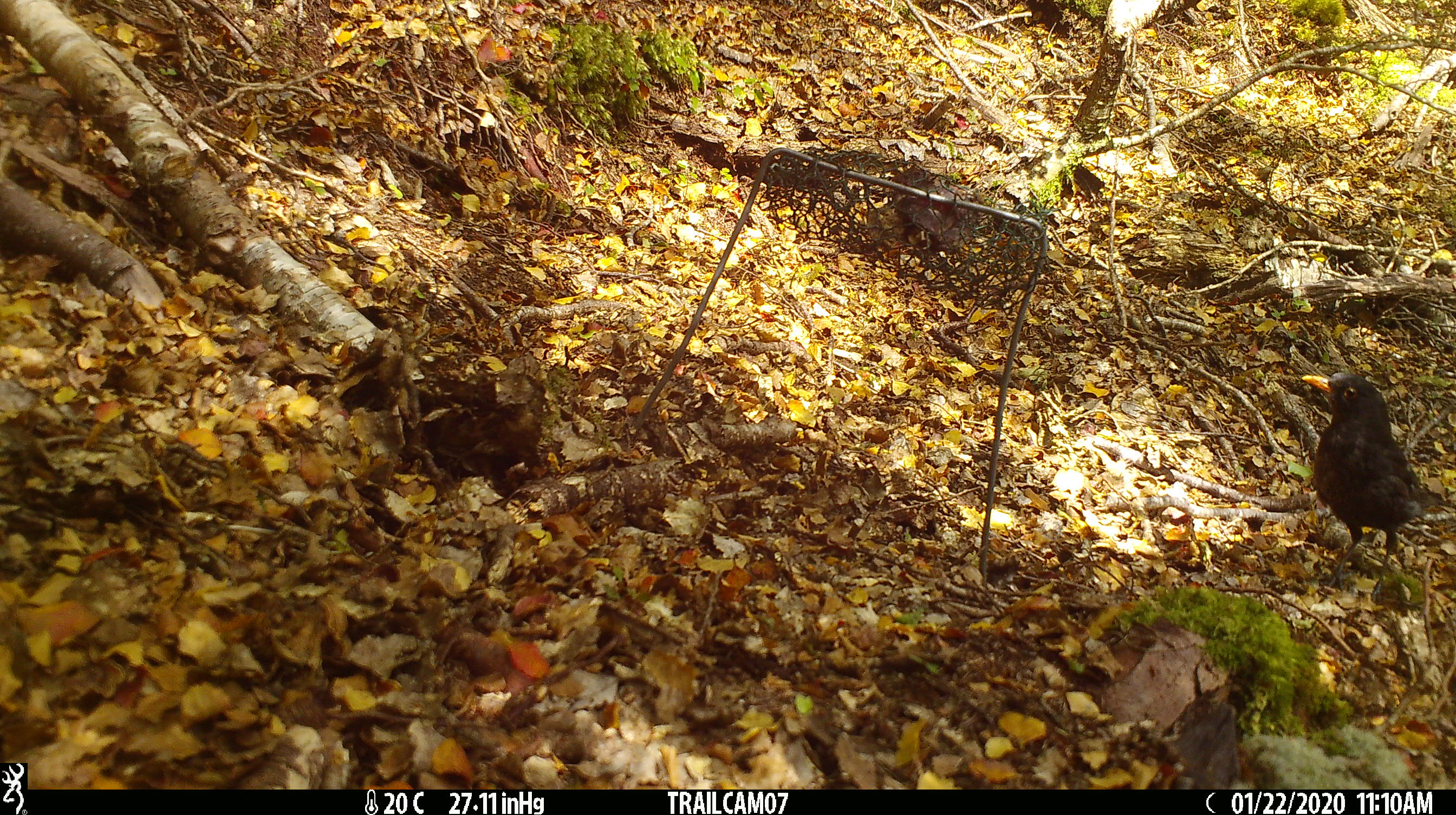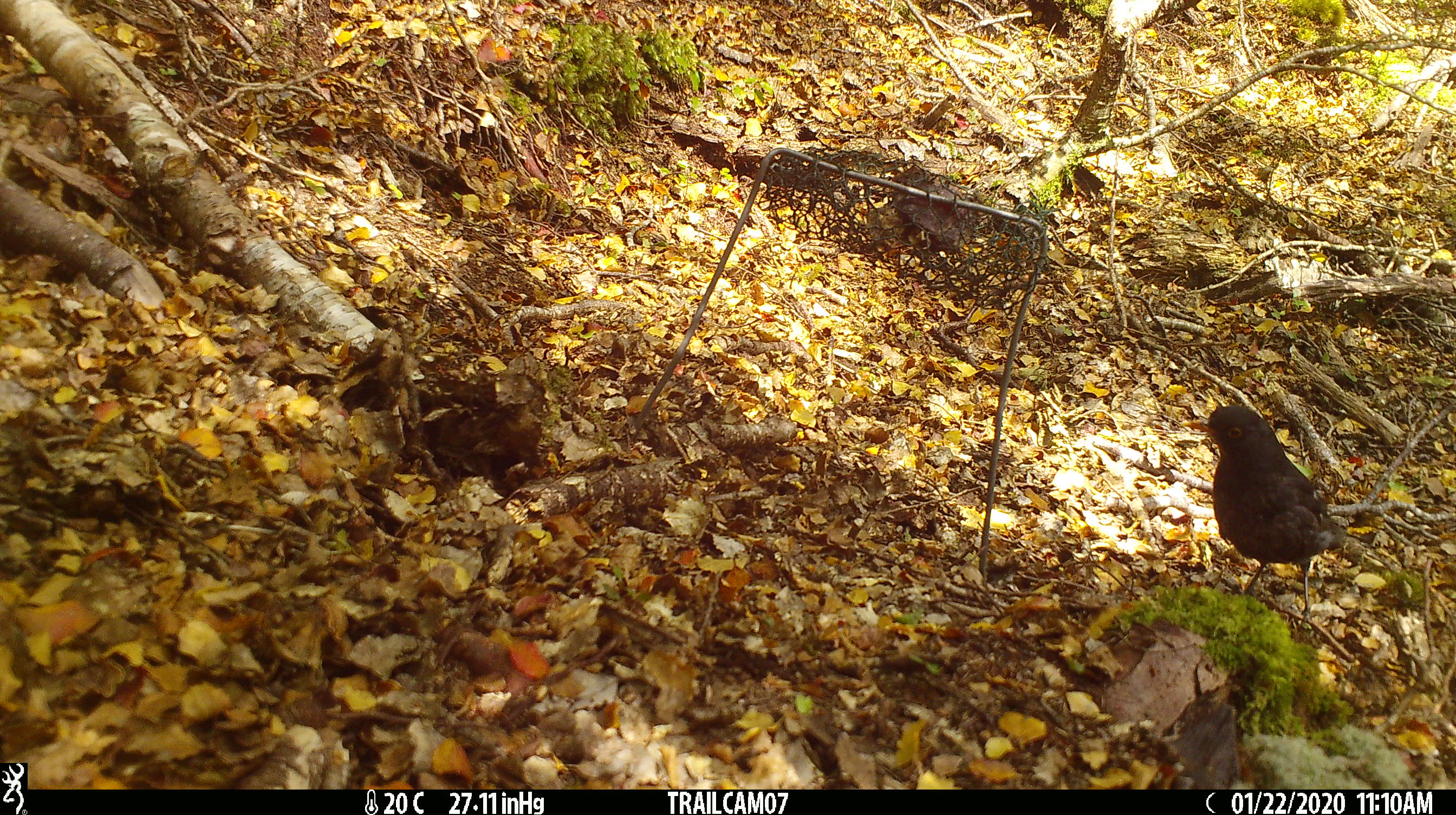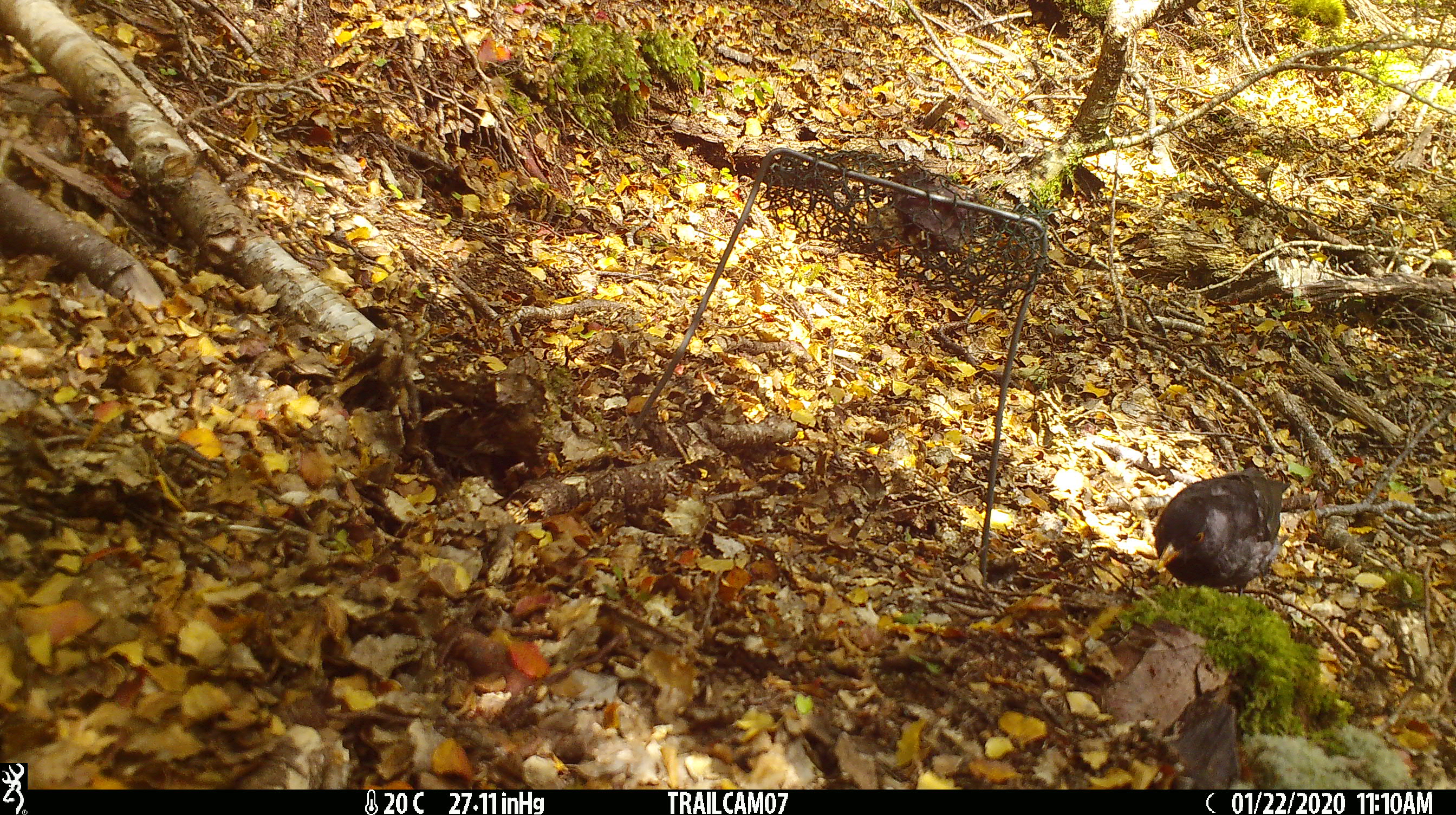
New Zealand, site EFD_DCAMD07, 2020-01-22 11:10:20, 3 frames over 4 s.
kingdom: Animalia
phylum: Chordata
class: Aves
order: Passeriformes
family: Turdidae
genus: Turdus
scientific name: Turdus merula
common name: eurasian blackbird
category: blackbird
Blackbird (eurasian blackbird) (Turdus merula).